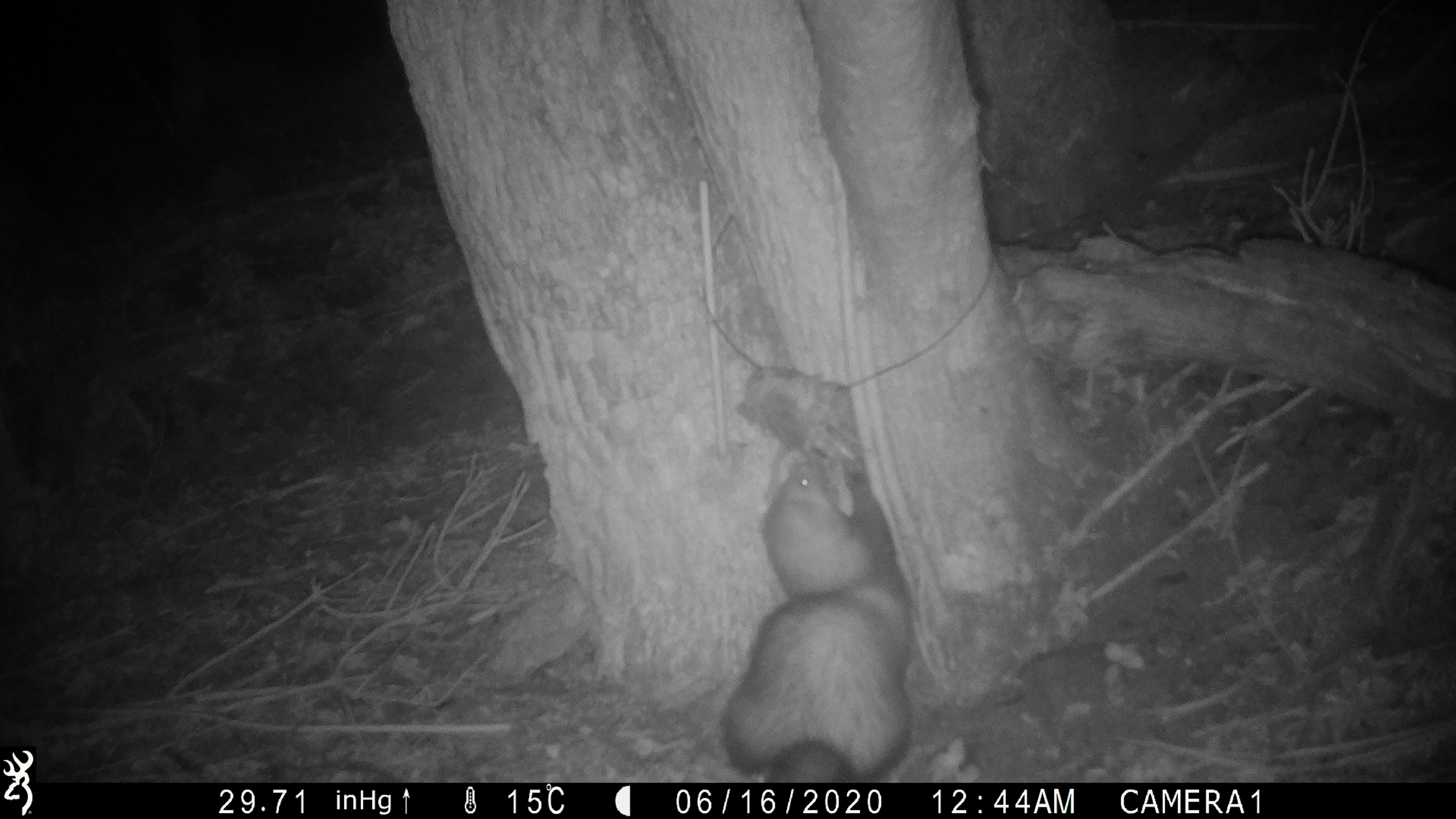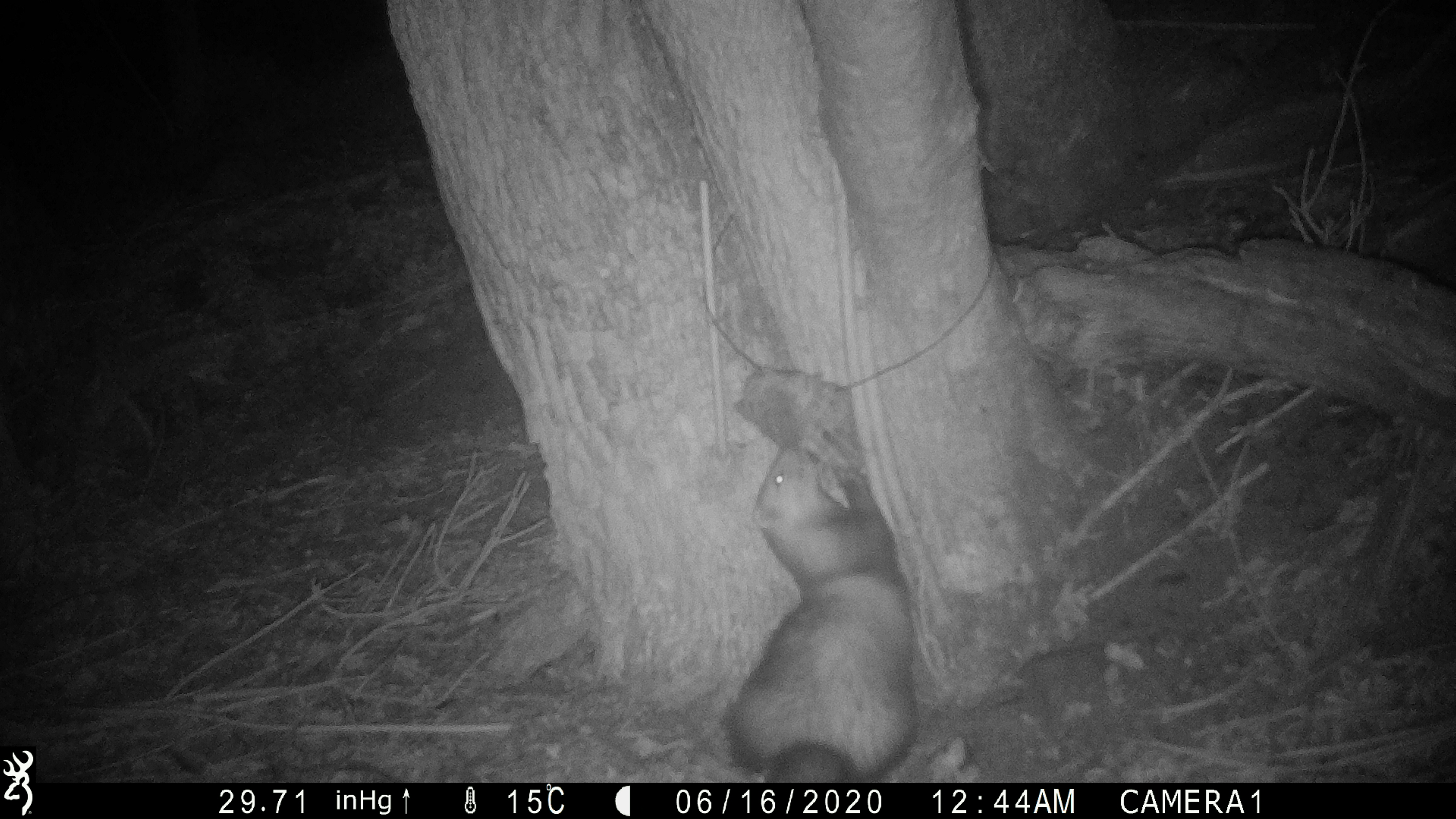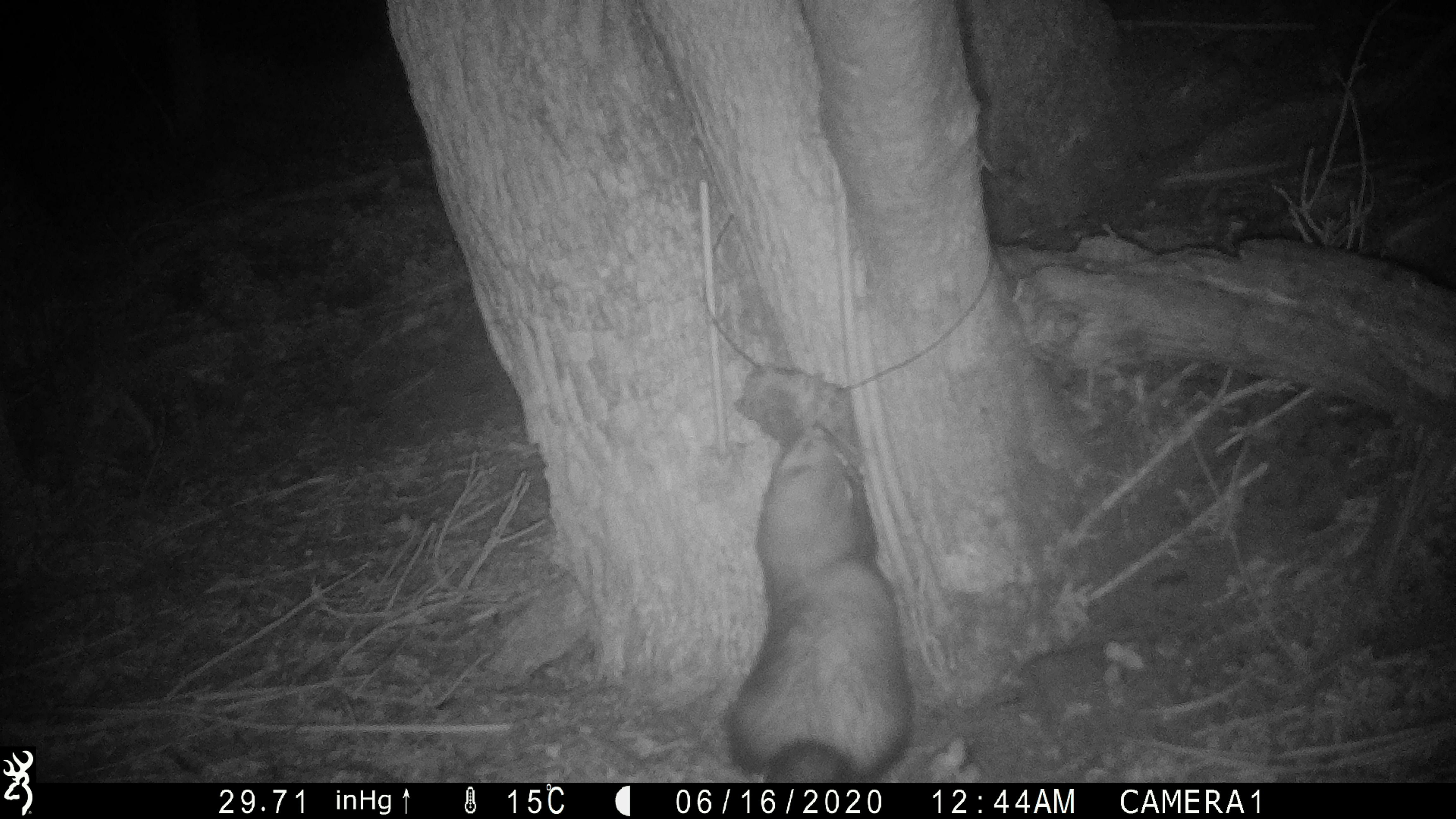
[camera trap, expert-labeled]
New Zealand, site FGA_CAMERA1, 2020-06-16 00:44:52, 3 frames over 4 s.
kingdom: Animalia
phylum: Chordata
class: Mammalia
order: Carnivora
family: Mustelidae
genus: Mustela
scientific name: Mustela furo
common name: ferret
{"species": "ferret (Mustela furo)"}